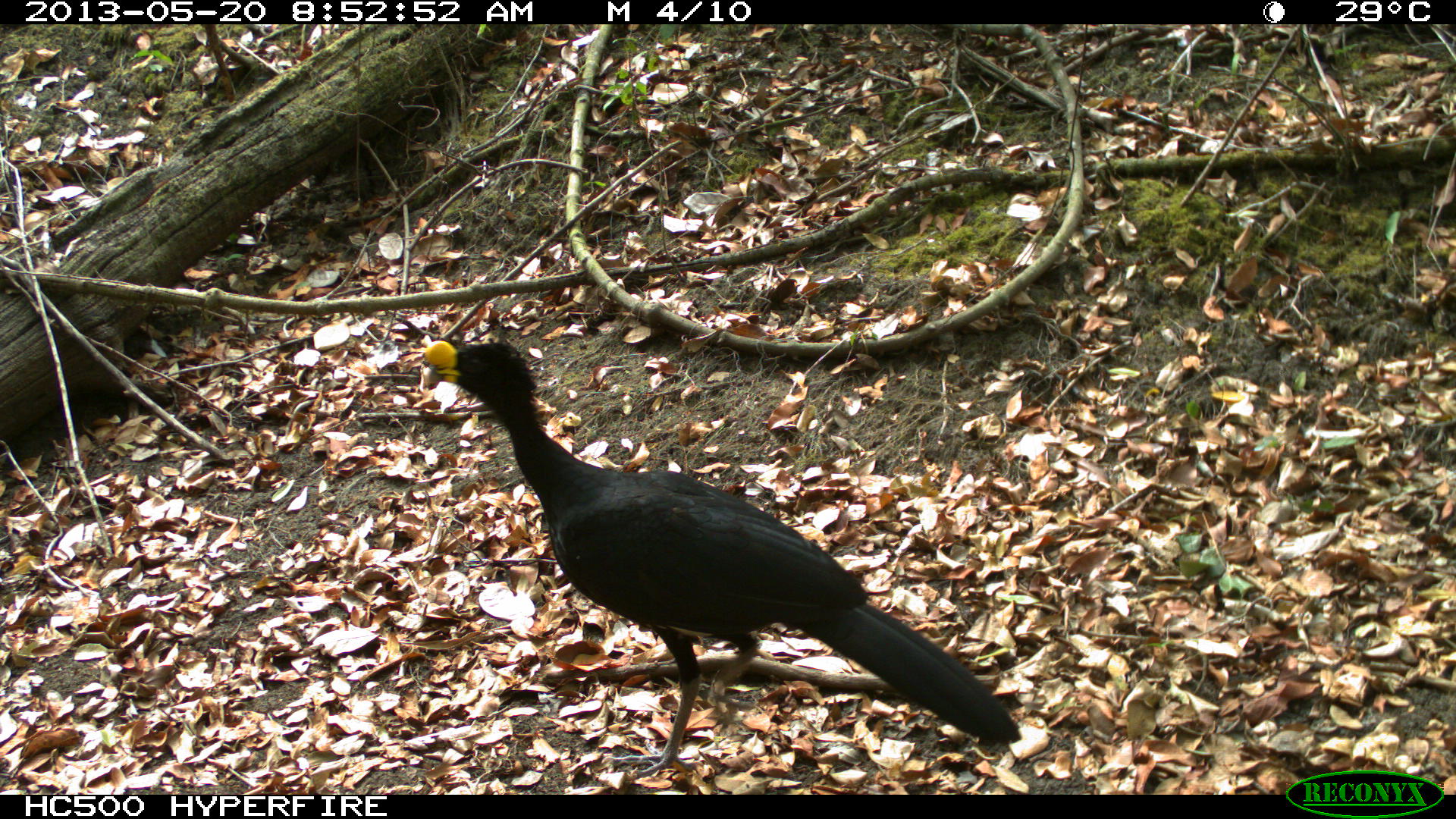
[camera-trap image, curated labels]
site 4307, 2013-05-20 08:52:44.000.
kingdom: Animalia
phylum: Chordata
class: Aves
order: Galliformes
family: Cracidae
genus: Crax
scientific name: Crax rubra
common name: great curassow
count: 1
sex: male